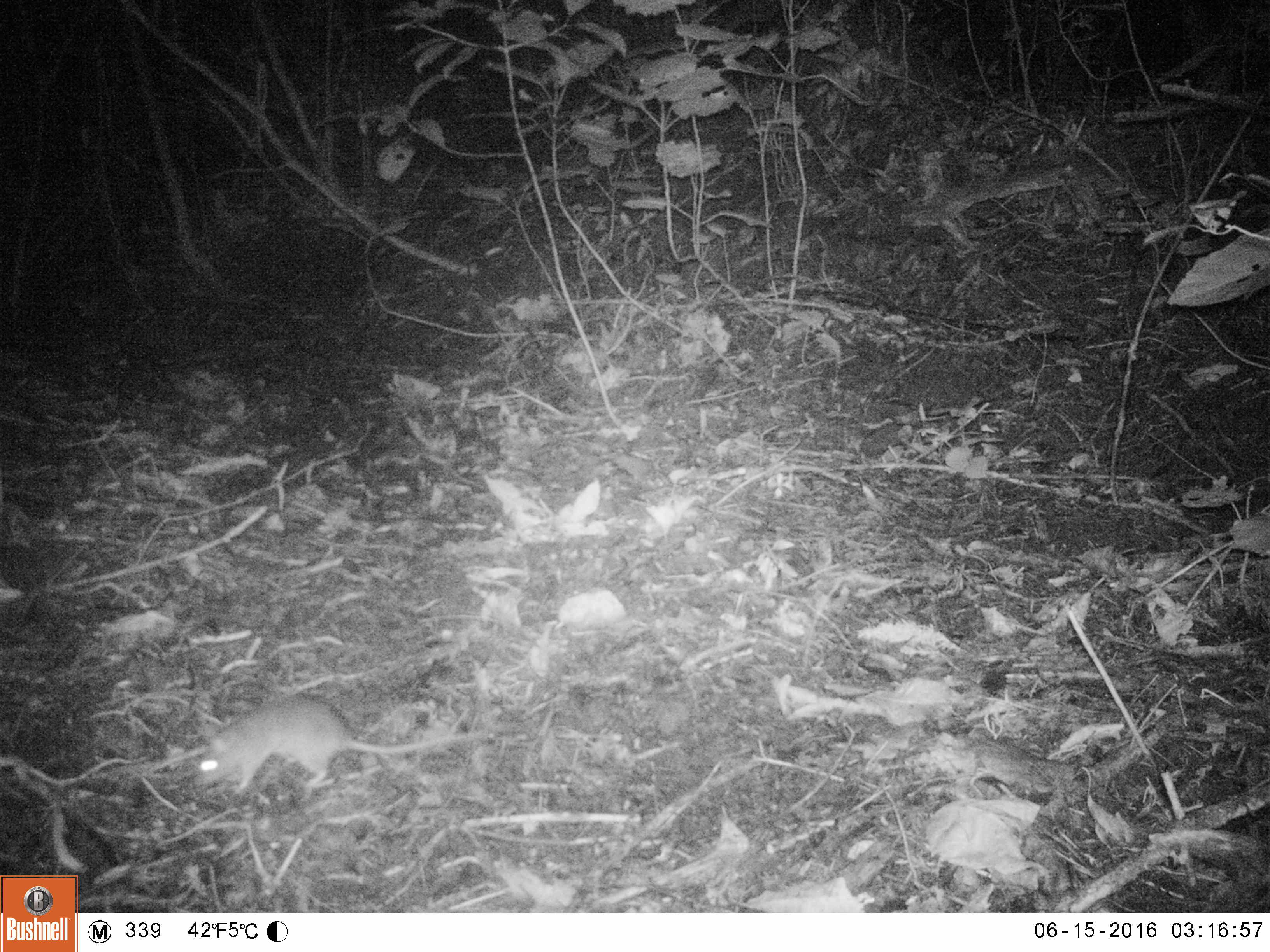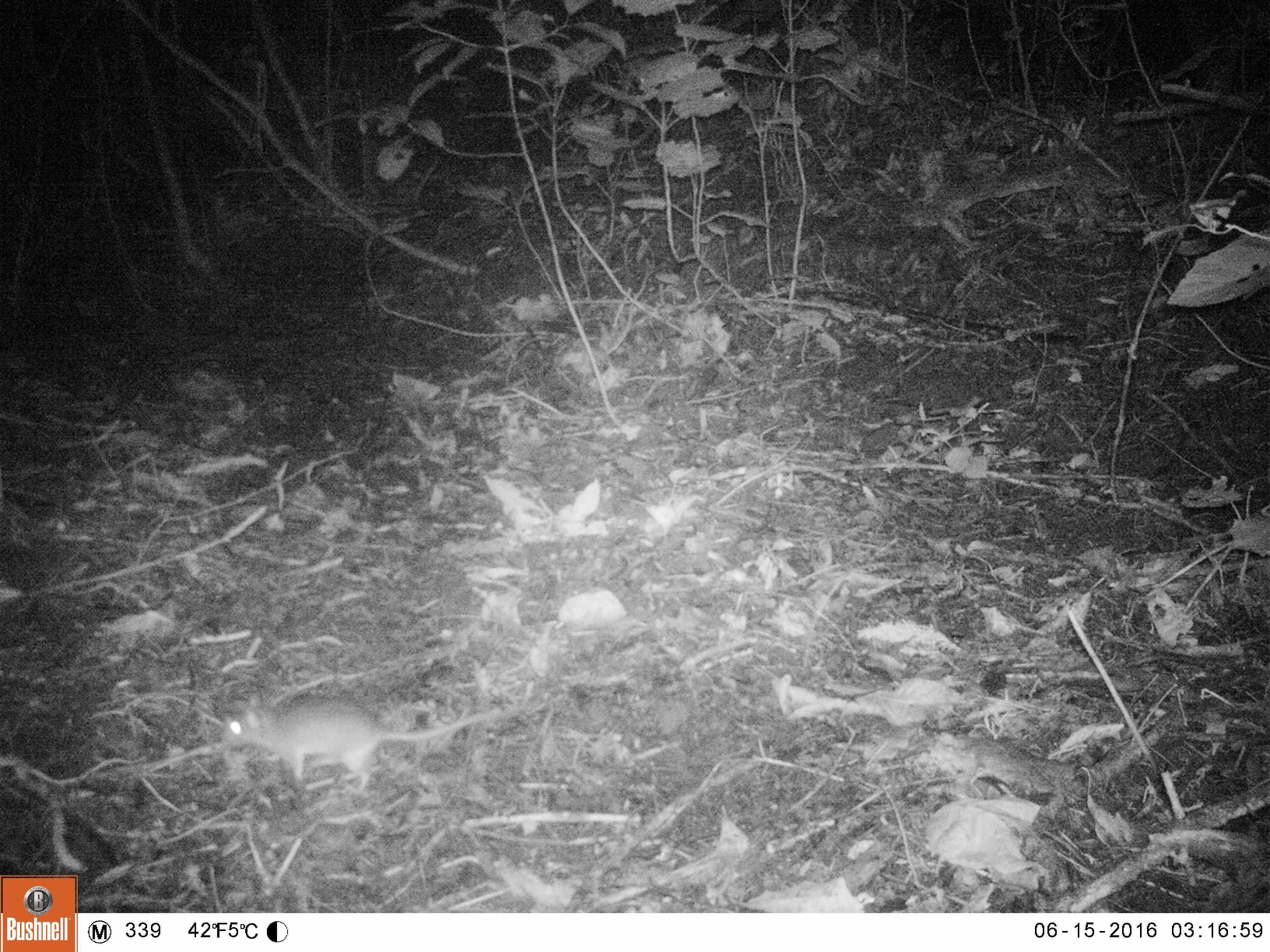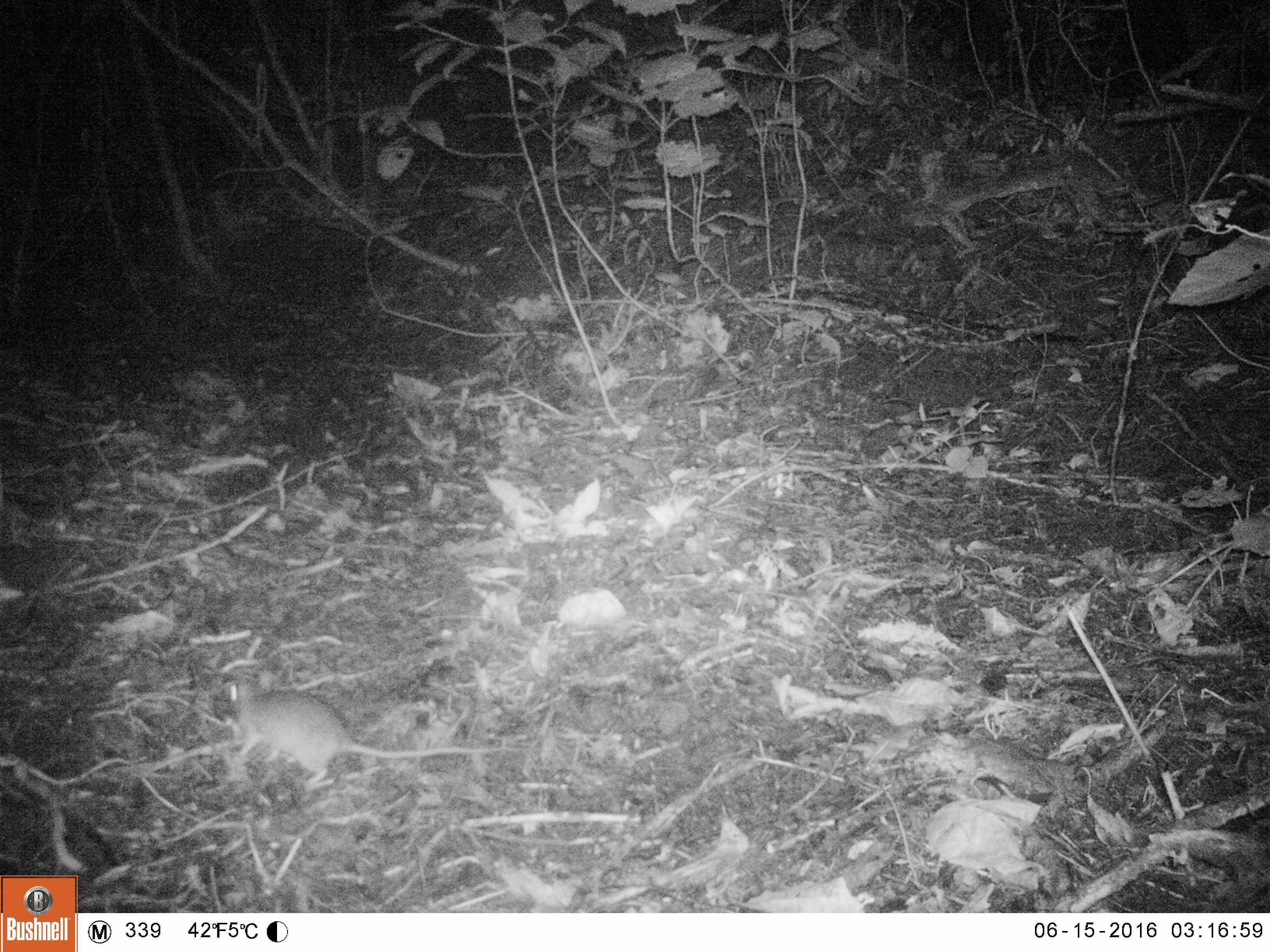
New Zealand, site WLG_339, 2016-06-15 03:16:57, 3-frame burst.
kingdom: Animalia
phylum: Chordata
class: Mammalia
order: Rodentia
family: Muridae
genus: Rattus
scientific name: Rattus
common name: rat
Rat (Rattus).